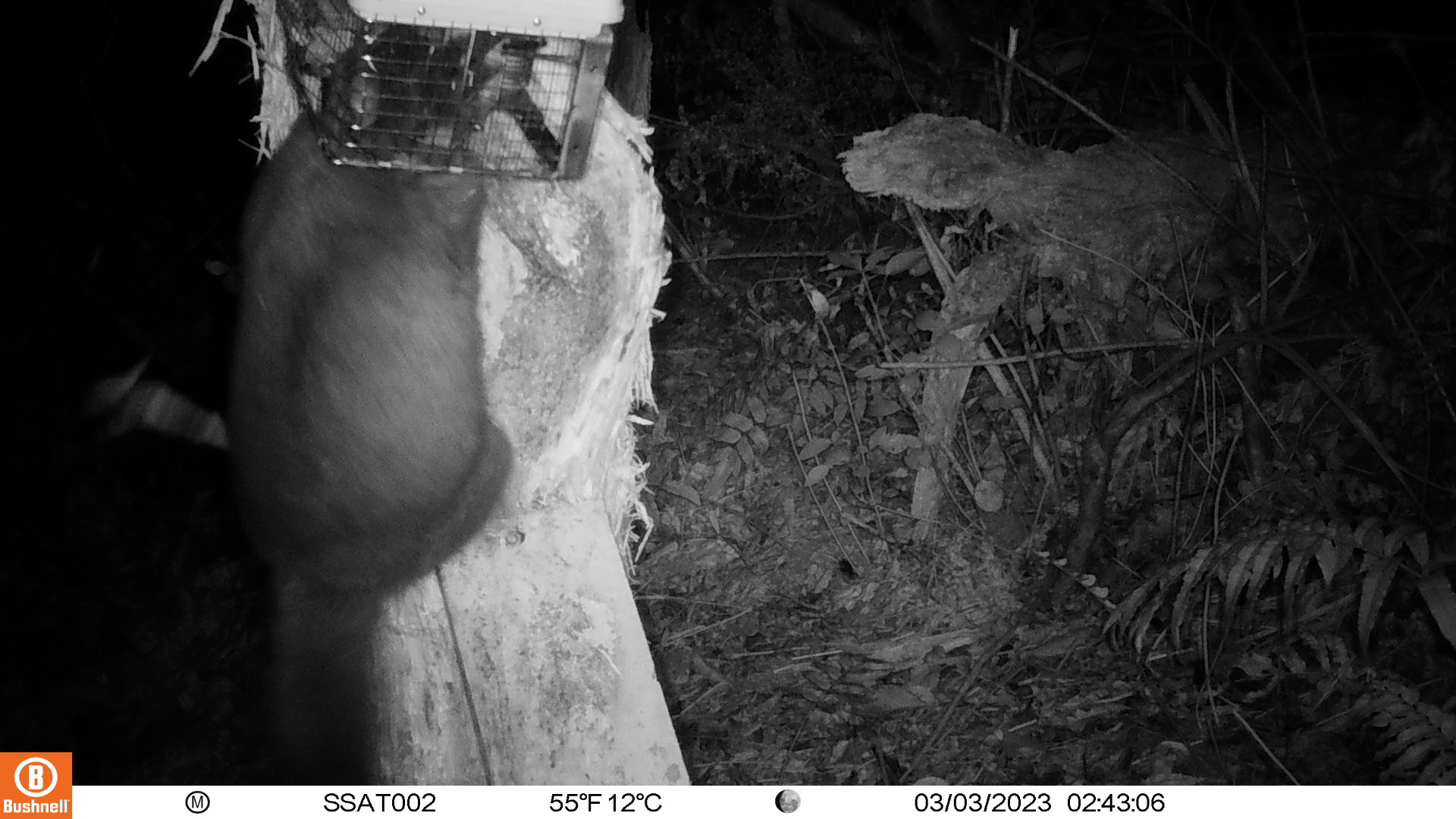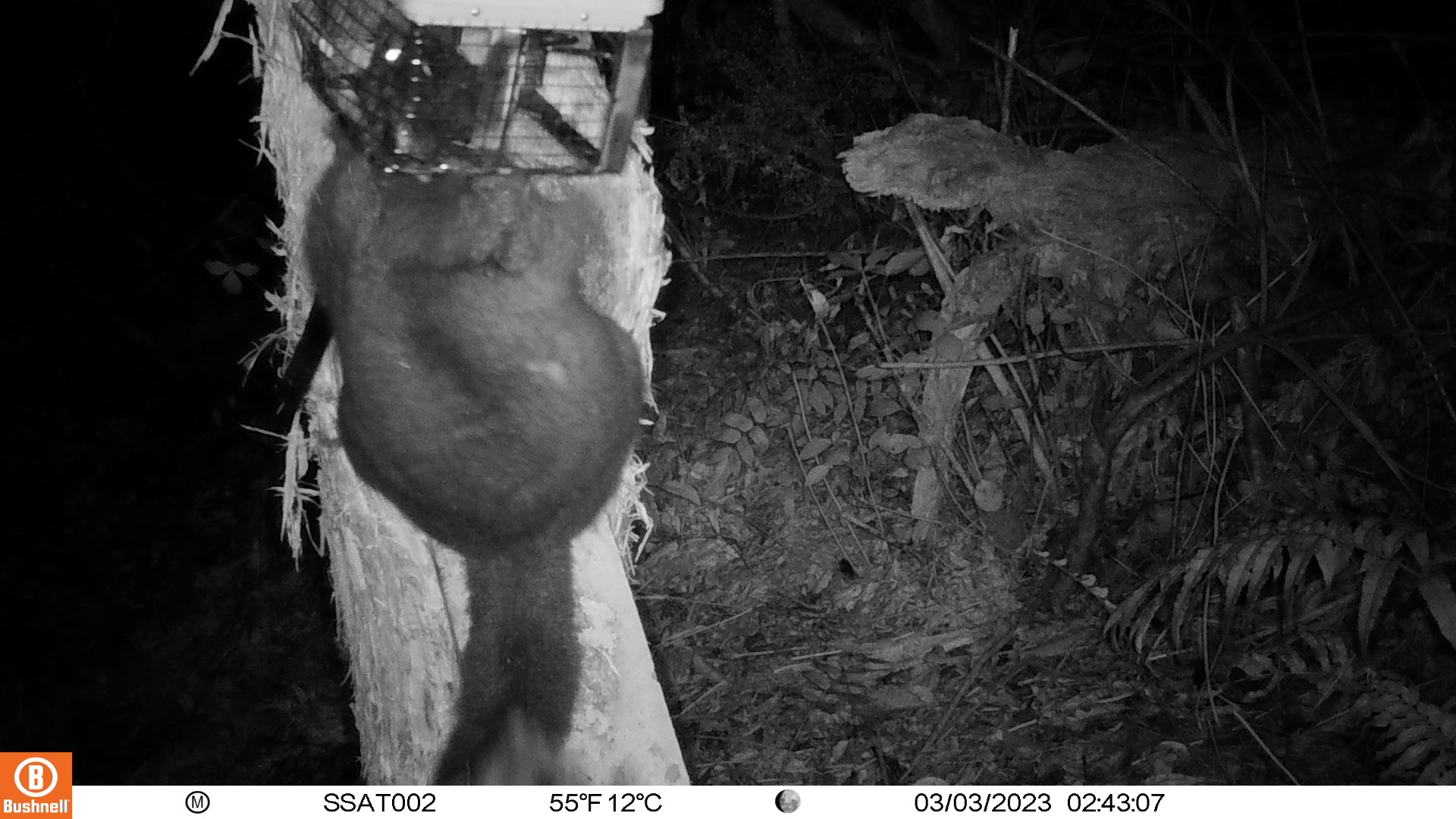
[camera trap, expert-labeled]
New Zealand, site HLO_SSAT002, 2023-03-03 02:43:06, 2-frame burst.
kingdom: Animalia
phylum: Chordata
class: Mammalia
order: Diprotodontia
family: Phalangeridae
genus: Trichosurus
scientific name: Trichosurus vulpecula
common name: common brushtail possum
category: possum